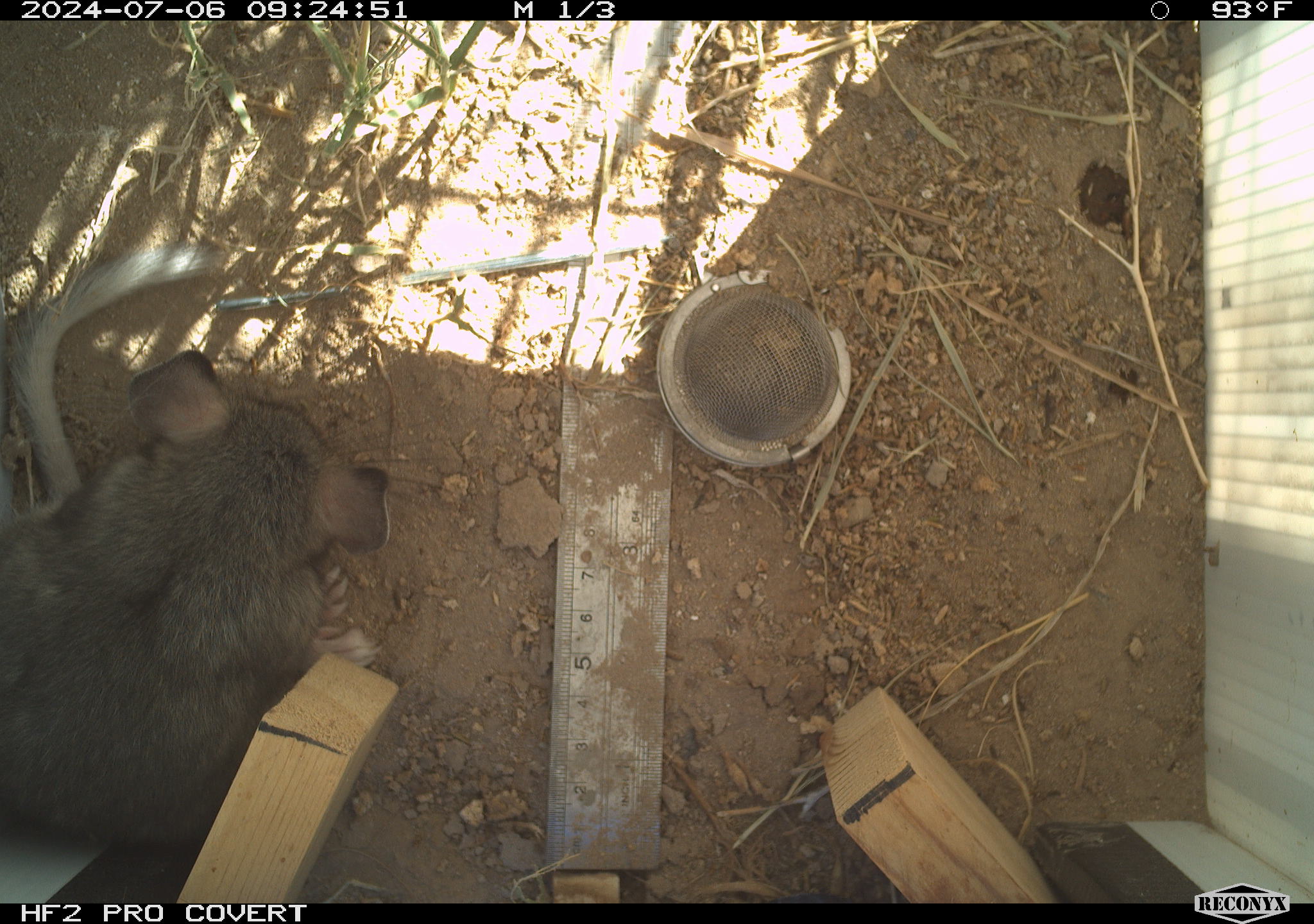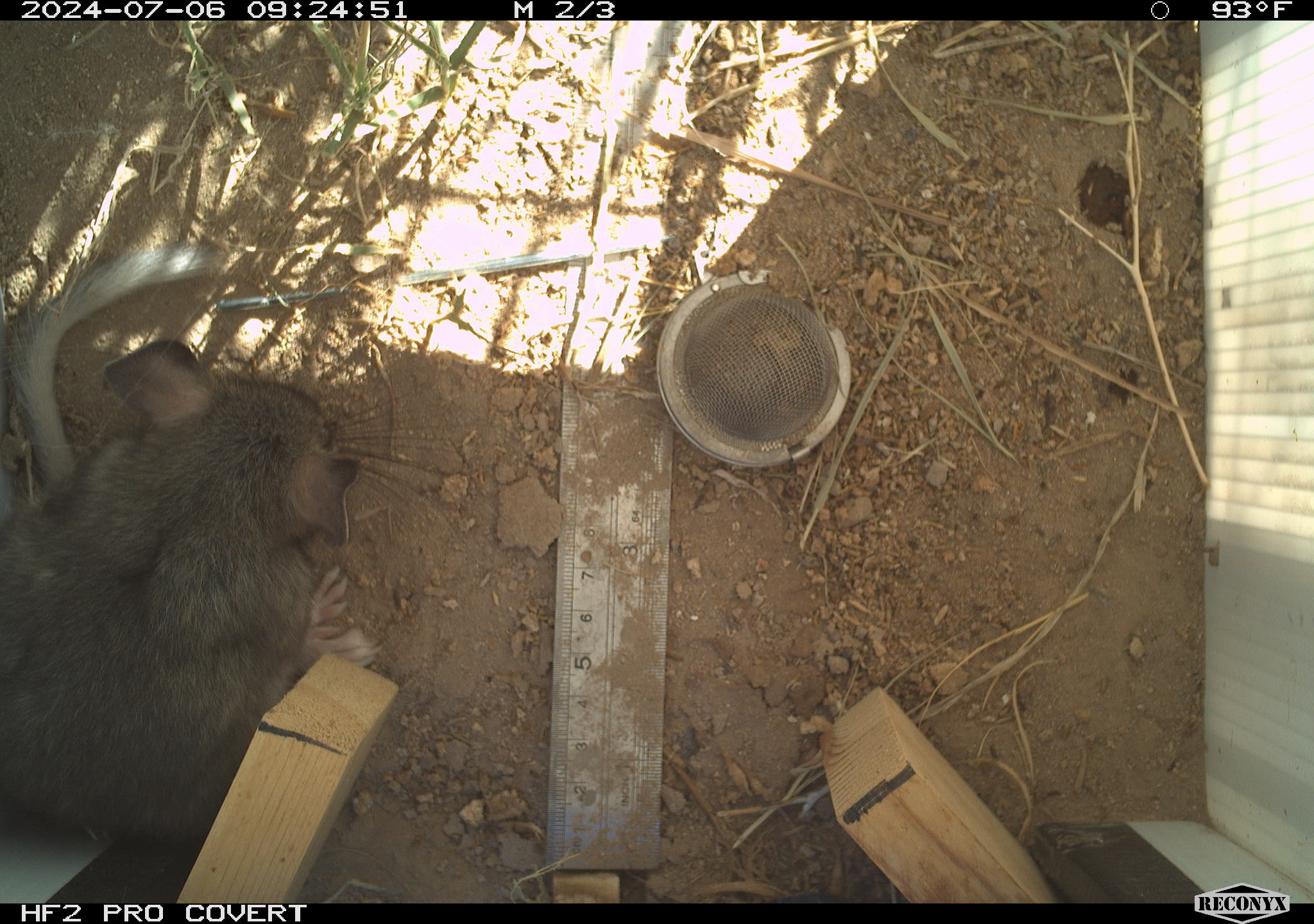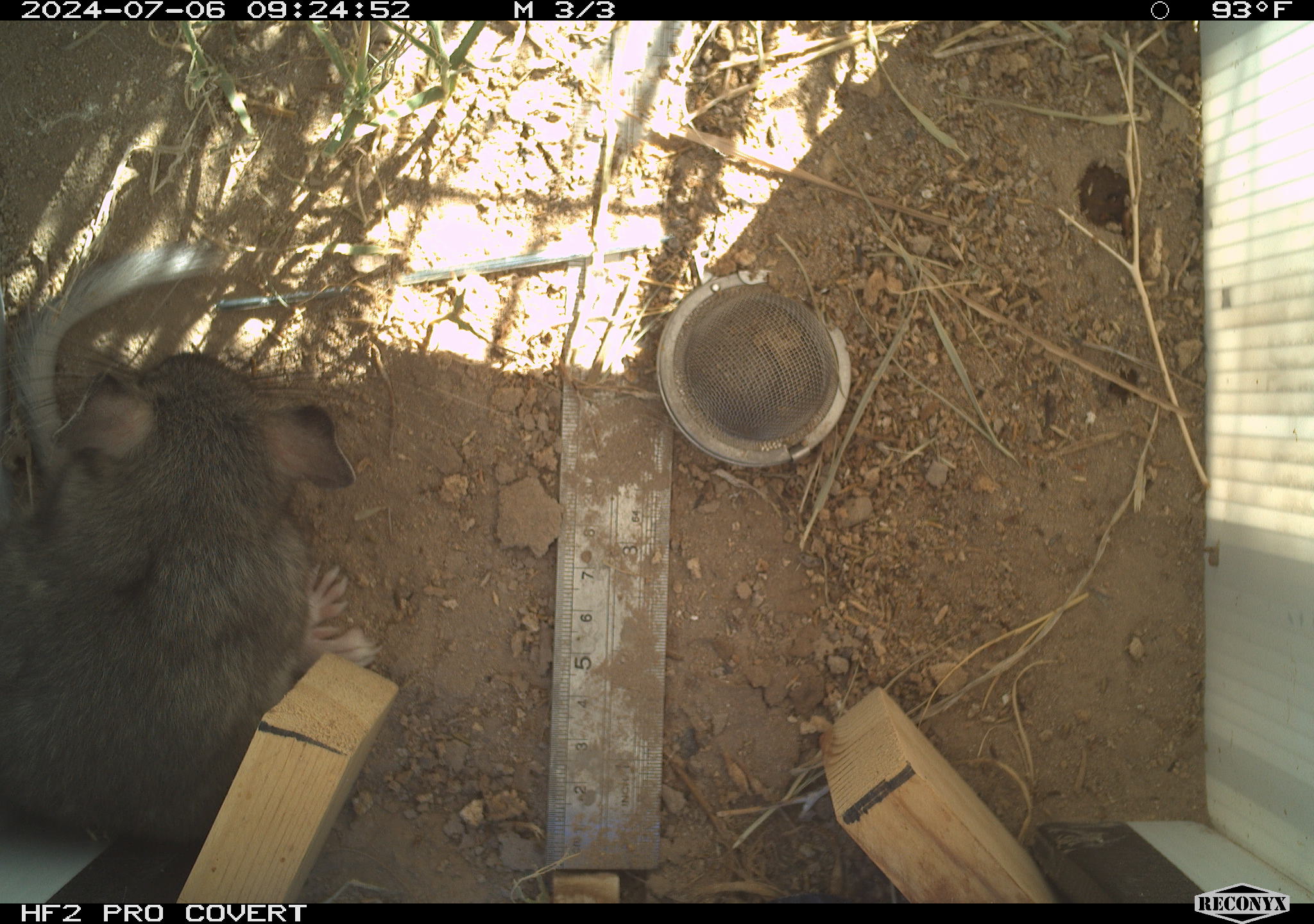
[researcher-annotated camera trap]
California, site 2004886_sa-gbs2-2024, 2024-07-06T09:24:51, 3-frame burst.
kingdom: Animalia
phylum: Chordata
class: Mammalia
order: Rodentia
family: Cricetidae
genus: Neotoma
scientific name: Neotoma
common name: pack rat or woodrat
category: neotoma species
Neotoma species (pack rat or woodrat) (Neotoma).